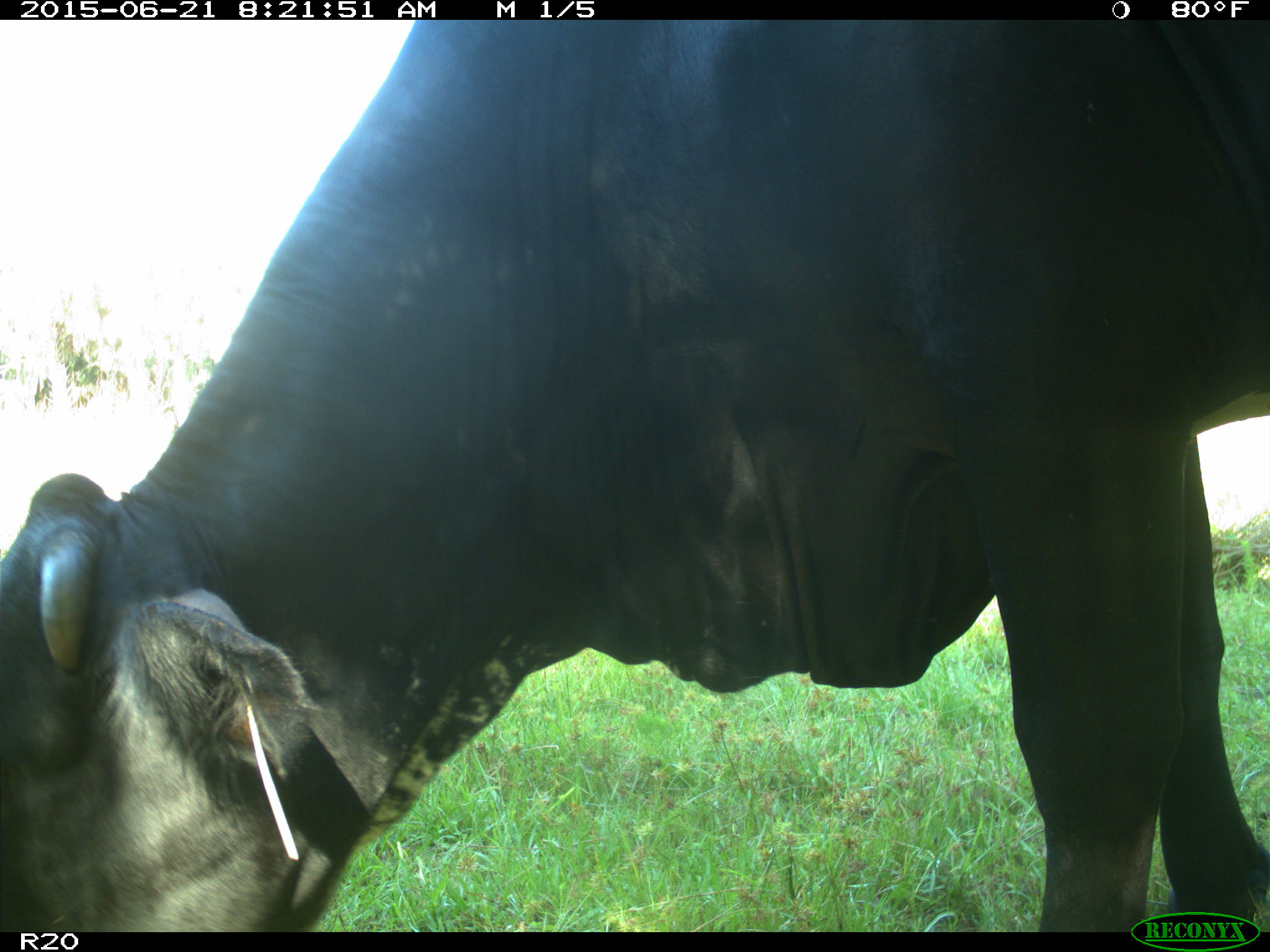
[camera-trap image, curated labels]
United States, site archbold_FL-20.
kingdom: Animalia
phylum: Chordata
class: Mammalia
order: Artiodactyla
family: Bovidae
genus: Bos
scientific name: Bos taurus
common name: domestic cow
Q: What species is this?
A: Bos taurus (domestic cow).